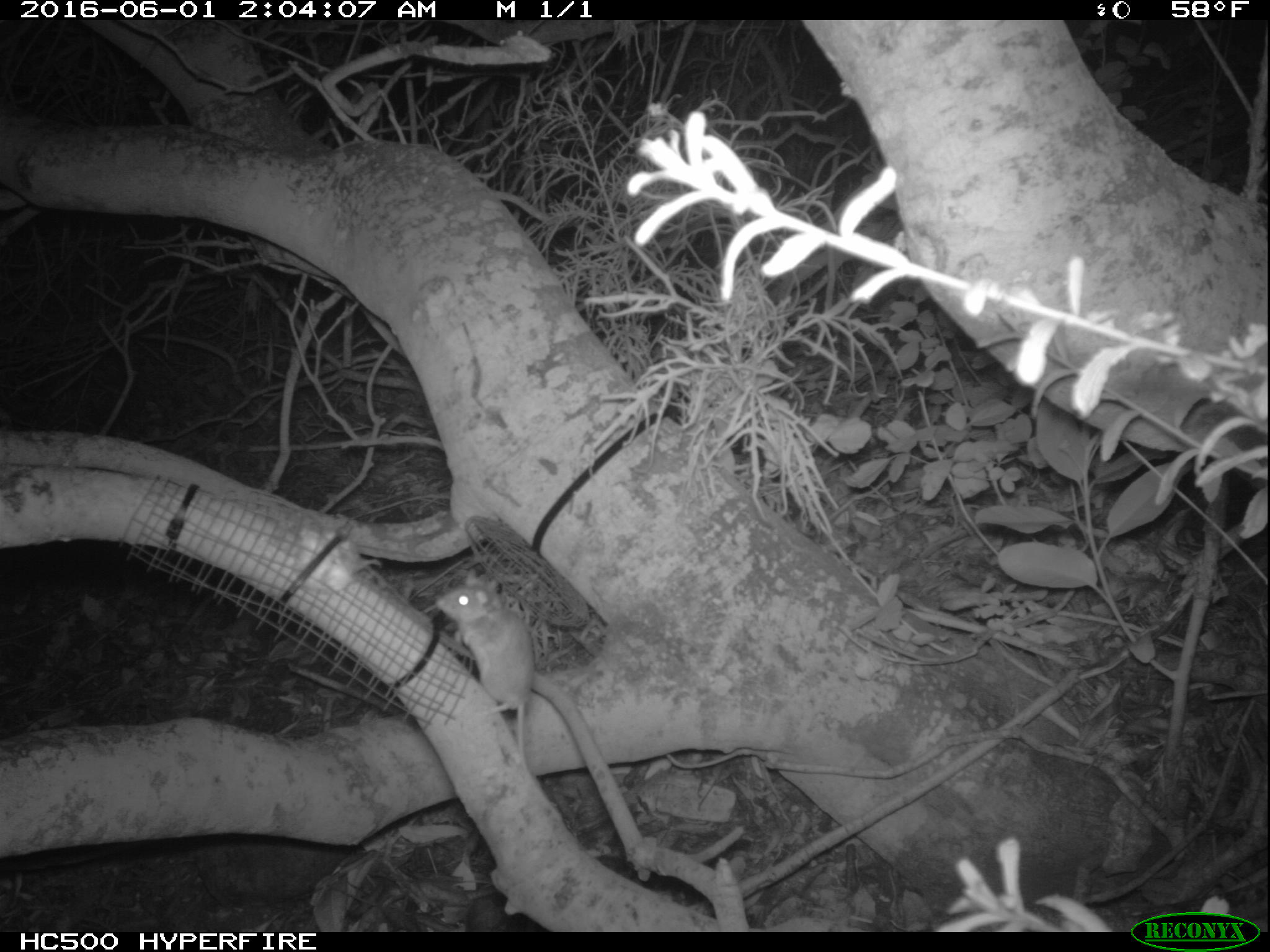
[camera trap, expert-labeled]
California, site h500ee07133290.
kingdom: Animalia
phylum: Chordata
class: Mammalia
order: Rodentia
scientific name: Rodentia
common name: rodent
Rodent (Rodentia).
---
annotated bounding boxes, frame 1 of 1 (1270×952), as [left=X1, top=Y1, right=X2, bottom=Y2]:
rodent: [left=432, top=568, right=562, bottom=820]